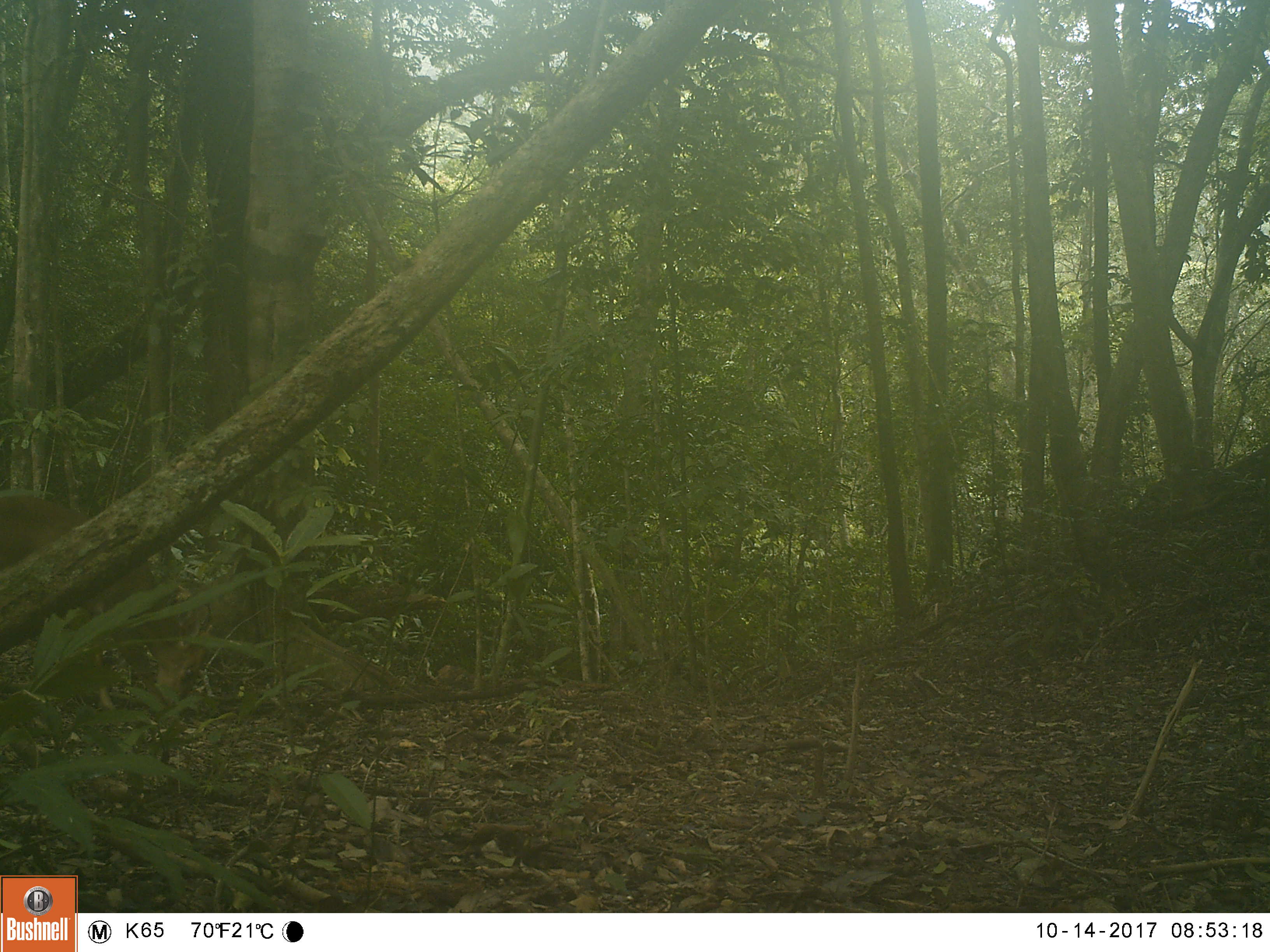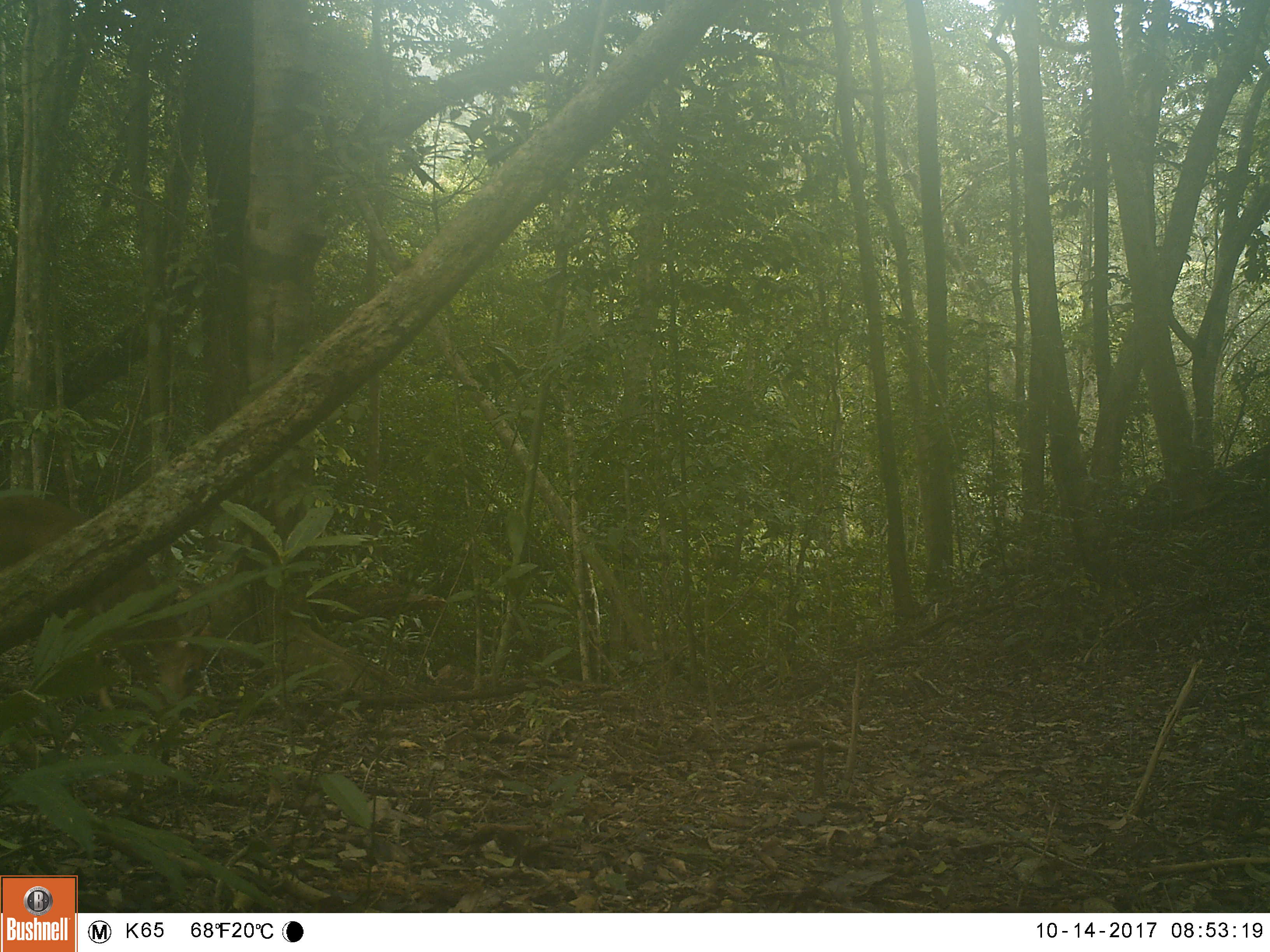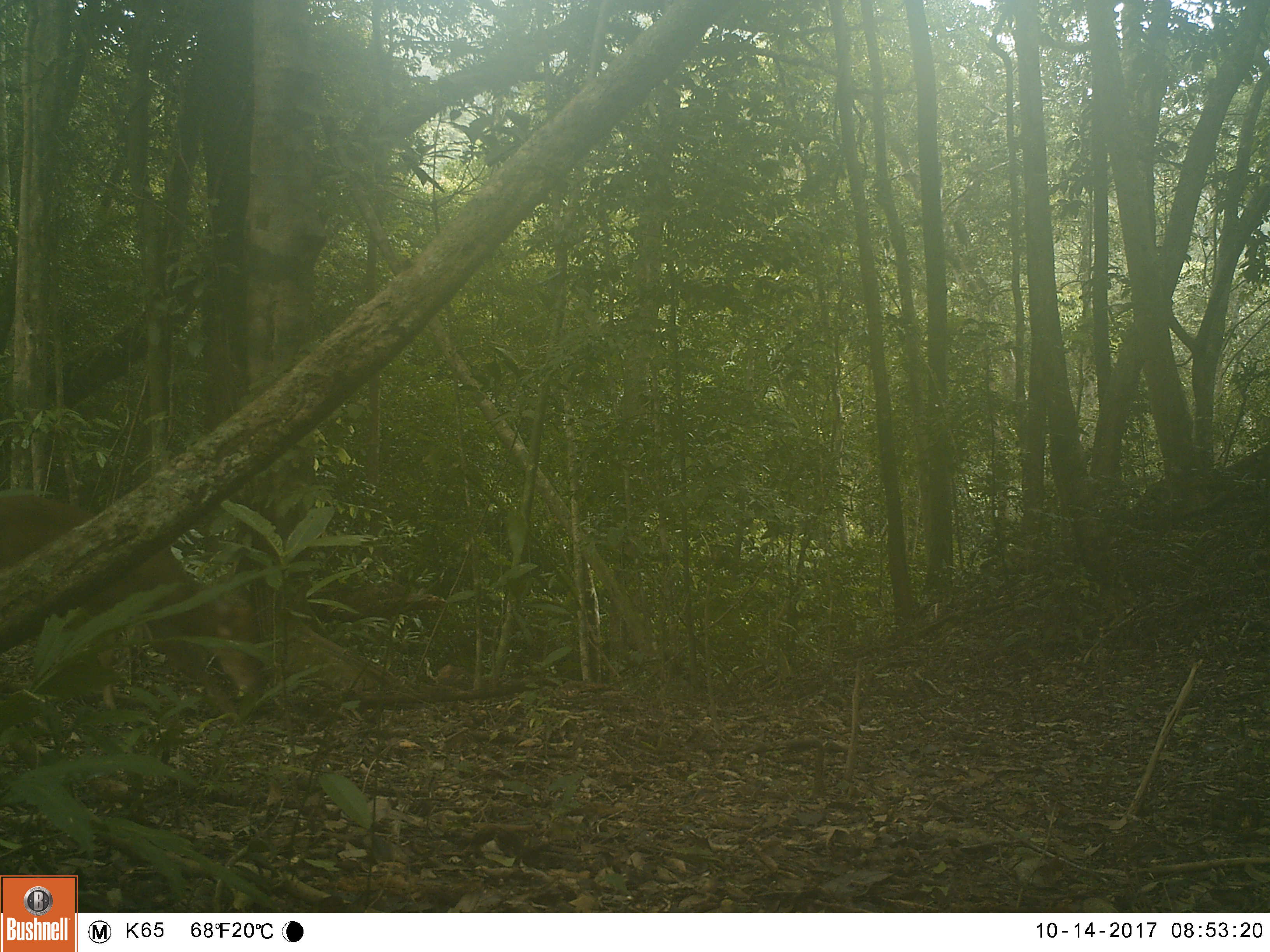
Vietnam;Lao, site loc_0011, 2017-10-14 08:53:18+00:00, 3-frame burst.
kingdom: Animalia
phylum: Chordata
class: Mammalia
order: Artiodactyla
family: Cervidae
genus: Muntiacus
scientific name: Muntiacus vuquangensis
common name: large-antlered muntjac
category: large antlered muntjac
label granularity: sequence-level